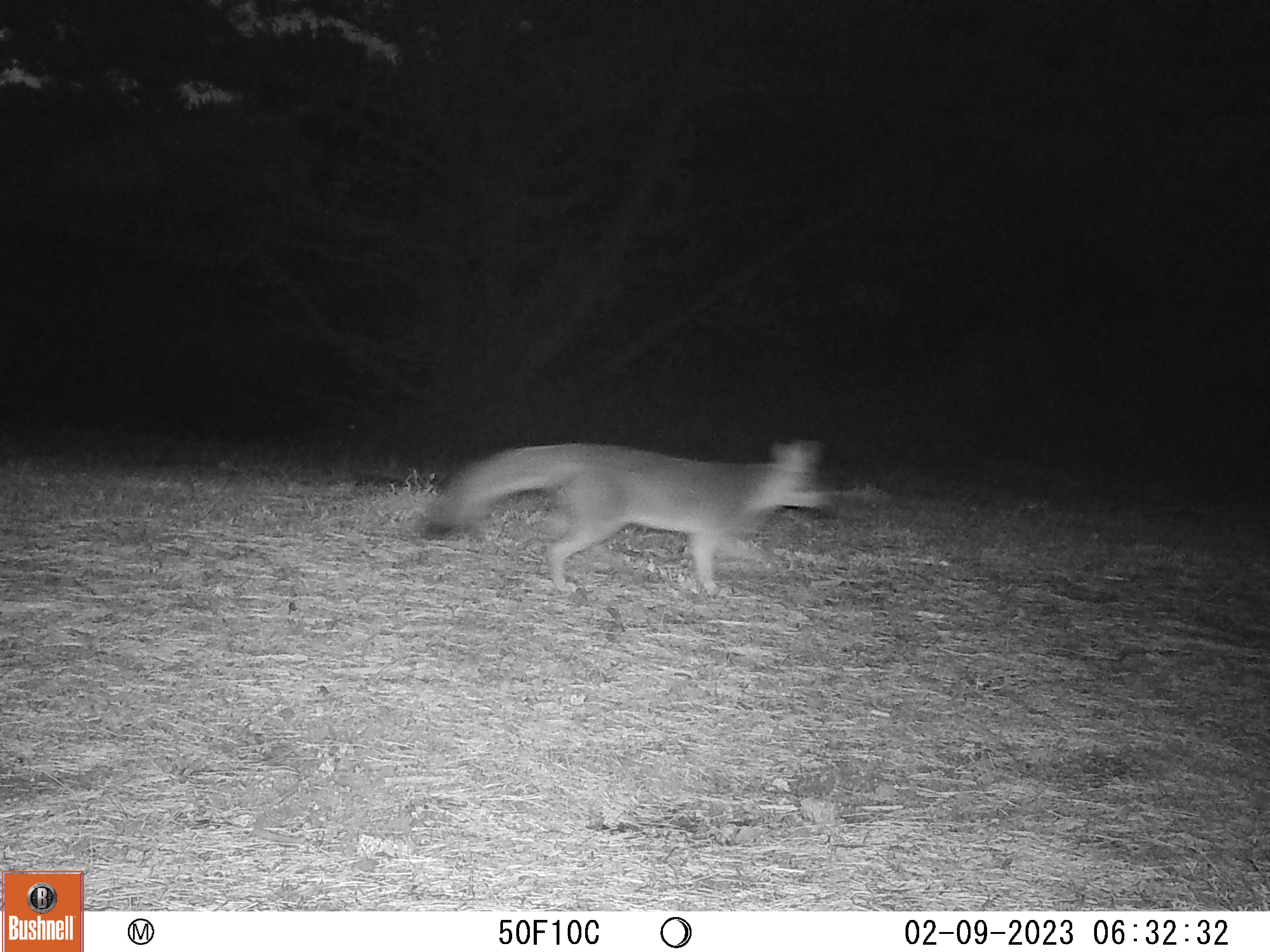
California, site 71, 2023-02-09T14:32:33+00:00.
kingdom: Animalia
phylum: Chordata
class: Mammalia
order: Carnivora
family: Canidae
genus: Urocyon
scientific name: Urocyon cinereoargenteus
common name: gray fox